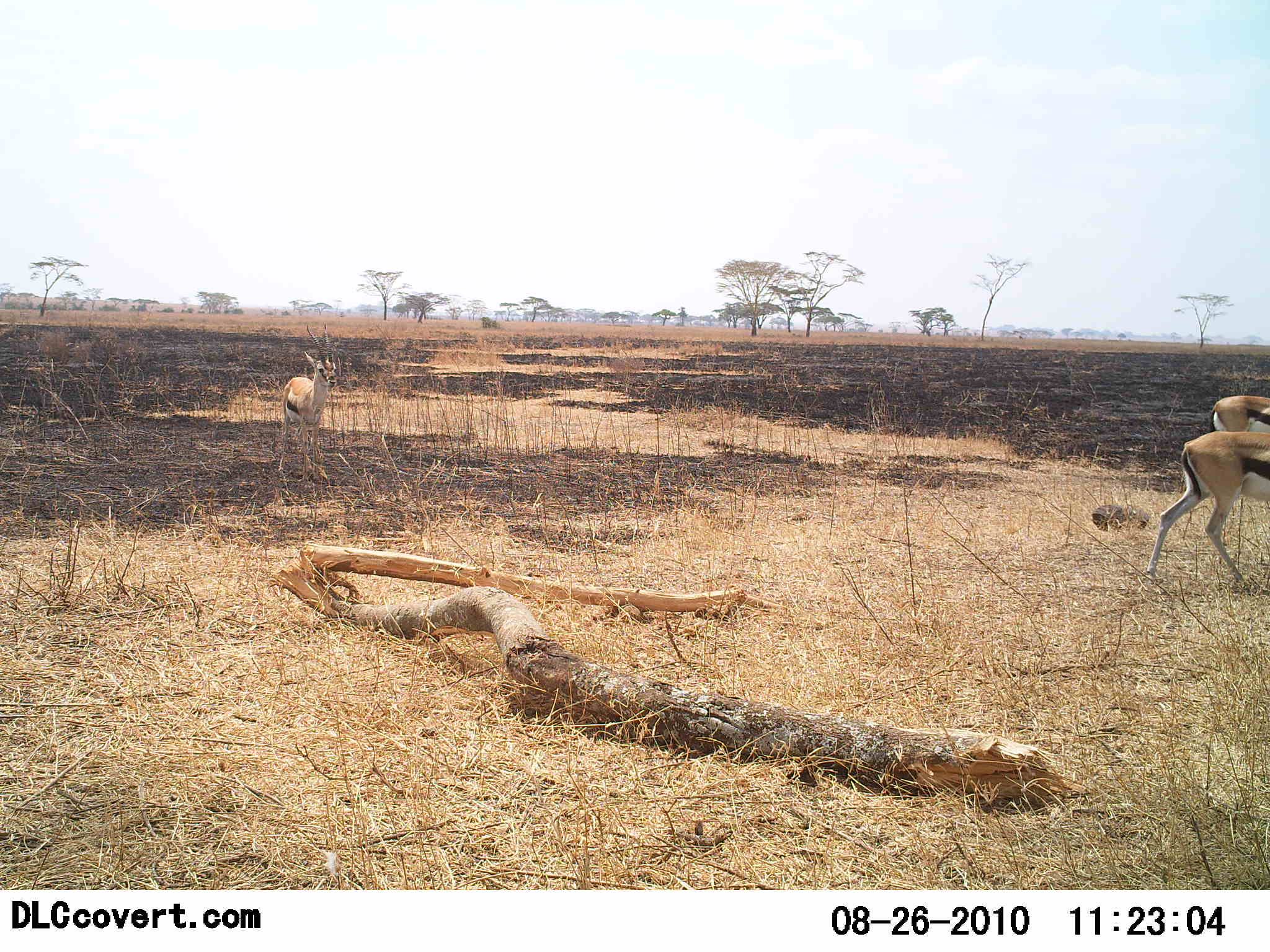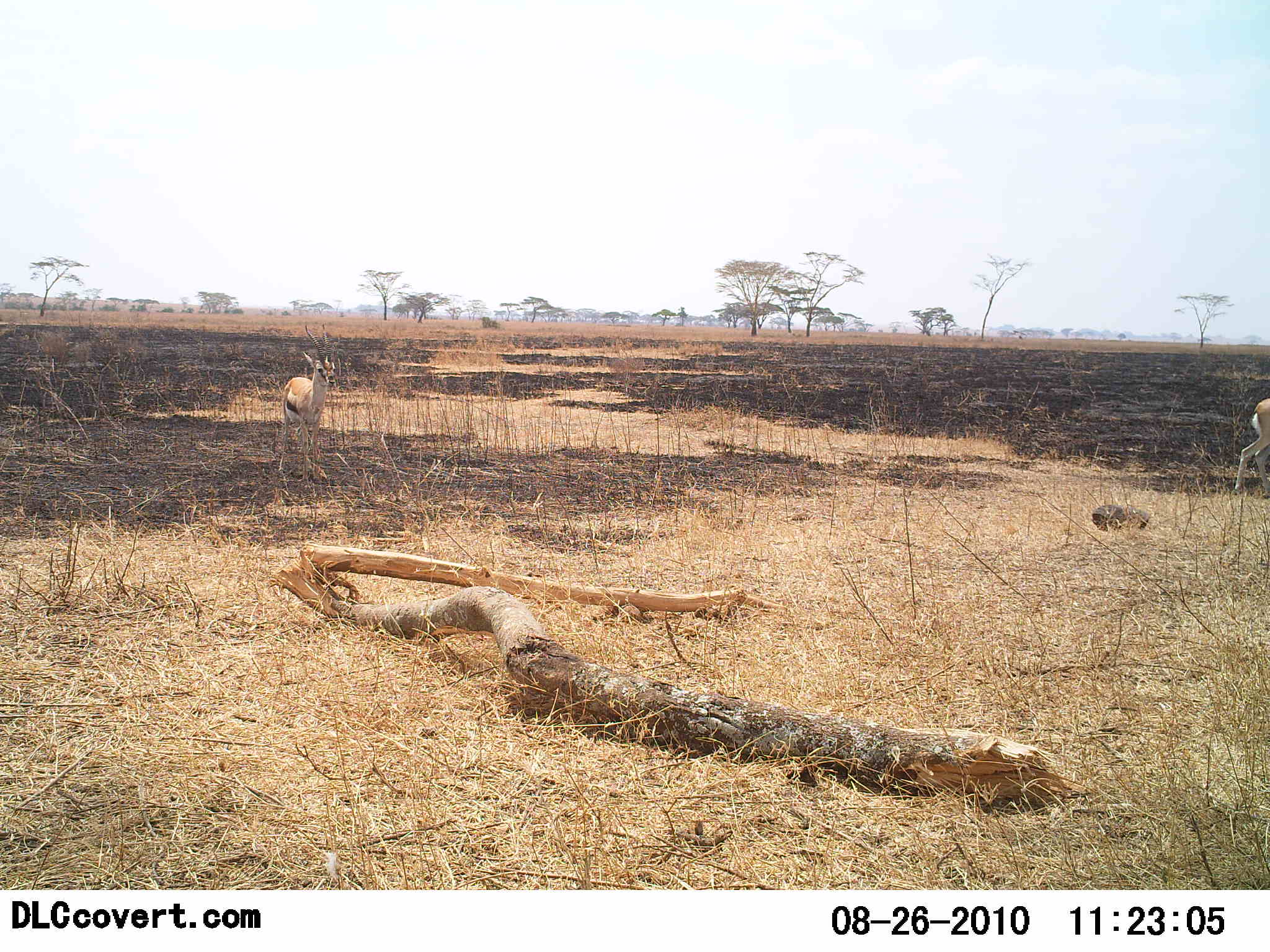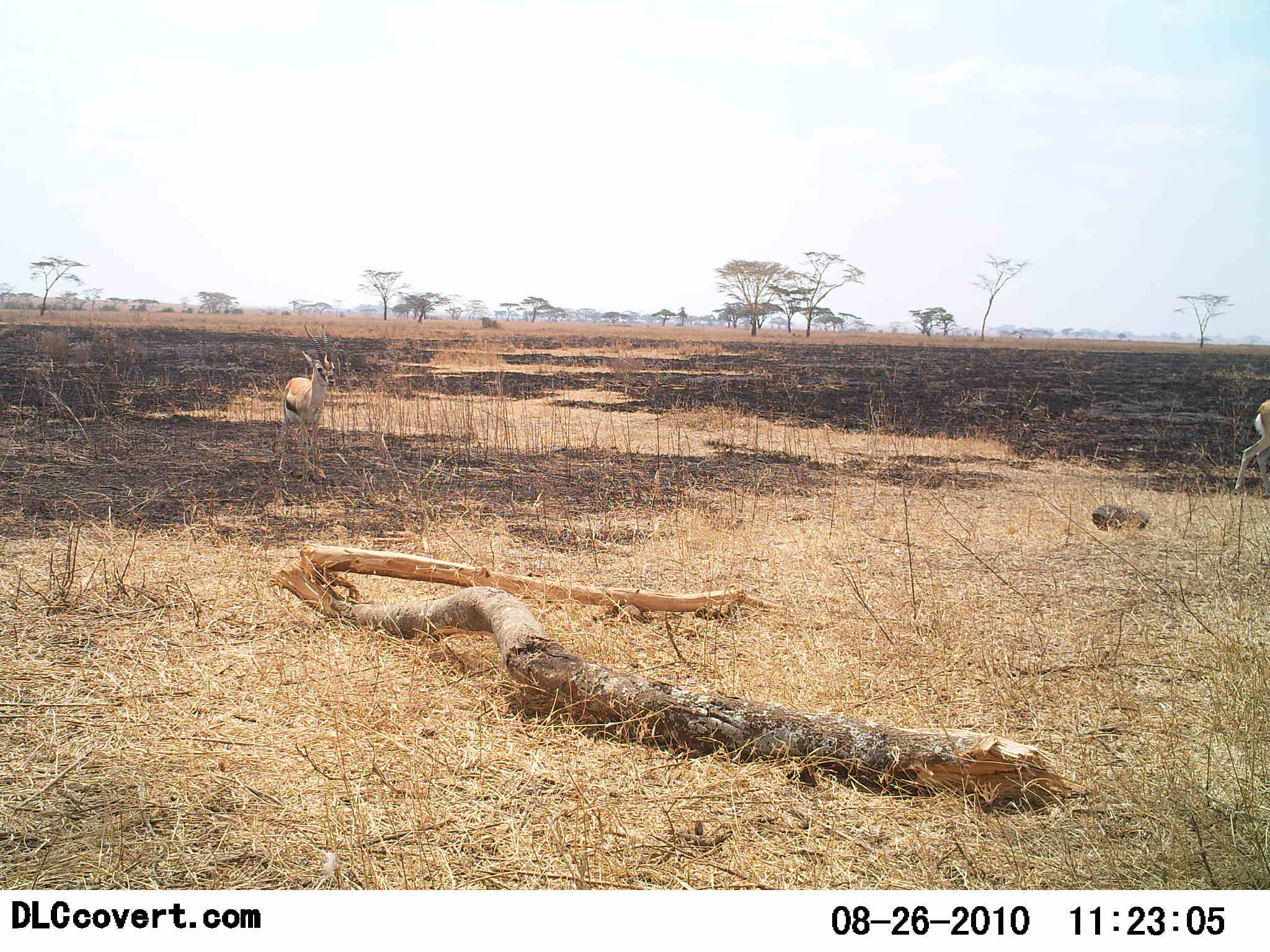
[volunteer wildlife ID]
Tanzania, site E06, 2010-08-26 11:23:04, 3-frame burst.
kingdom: Animalia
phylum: Chordata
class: Mammalia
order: Artiodactyla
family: Bovidae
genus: Eudorcas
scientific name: Eudorcas thomsonii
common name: thomson's gazelle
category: gazellethomsons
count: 3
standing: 76%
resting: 0%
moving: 94%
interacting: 0%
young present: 0%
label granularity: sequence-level